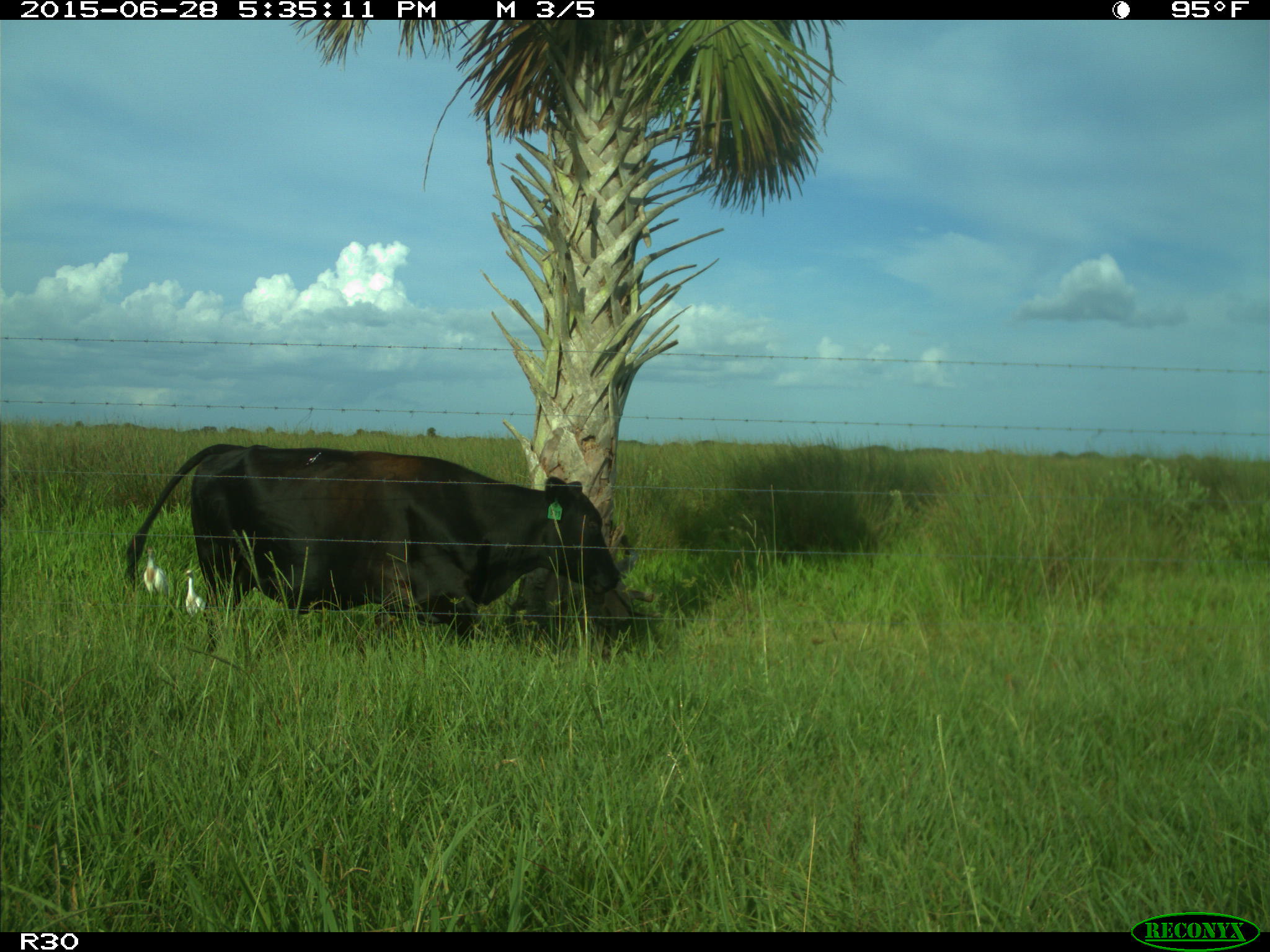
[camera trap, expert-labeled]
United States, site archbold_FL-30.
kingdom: Animalia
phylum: Chordata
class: Mammalia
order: Artiodactyla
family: Bovidae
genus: Bos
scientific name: Bos taurus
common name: domestic cow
Bos taurus (domestic cow).